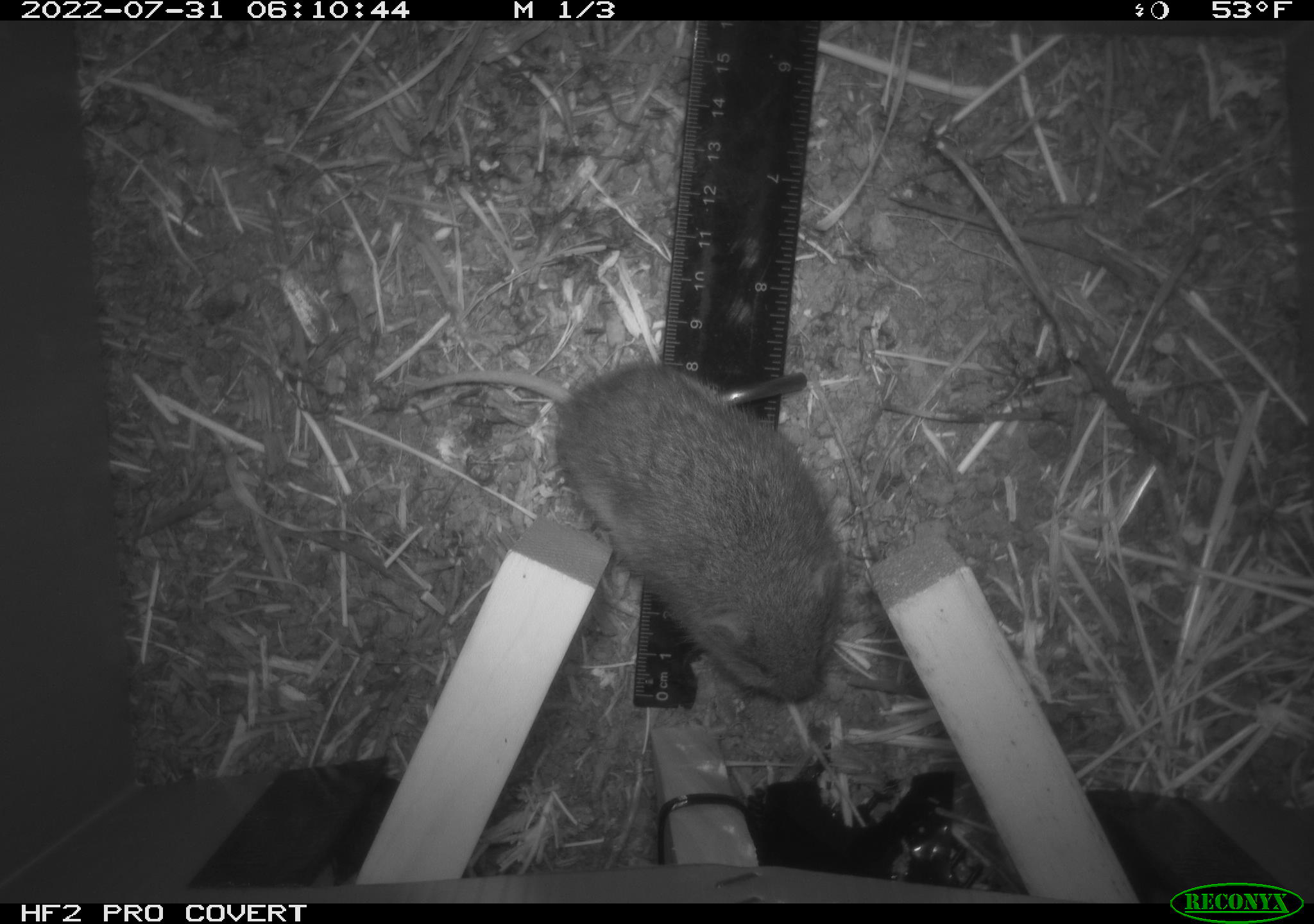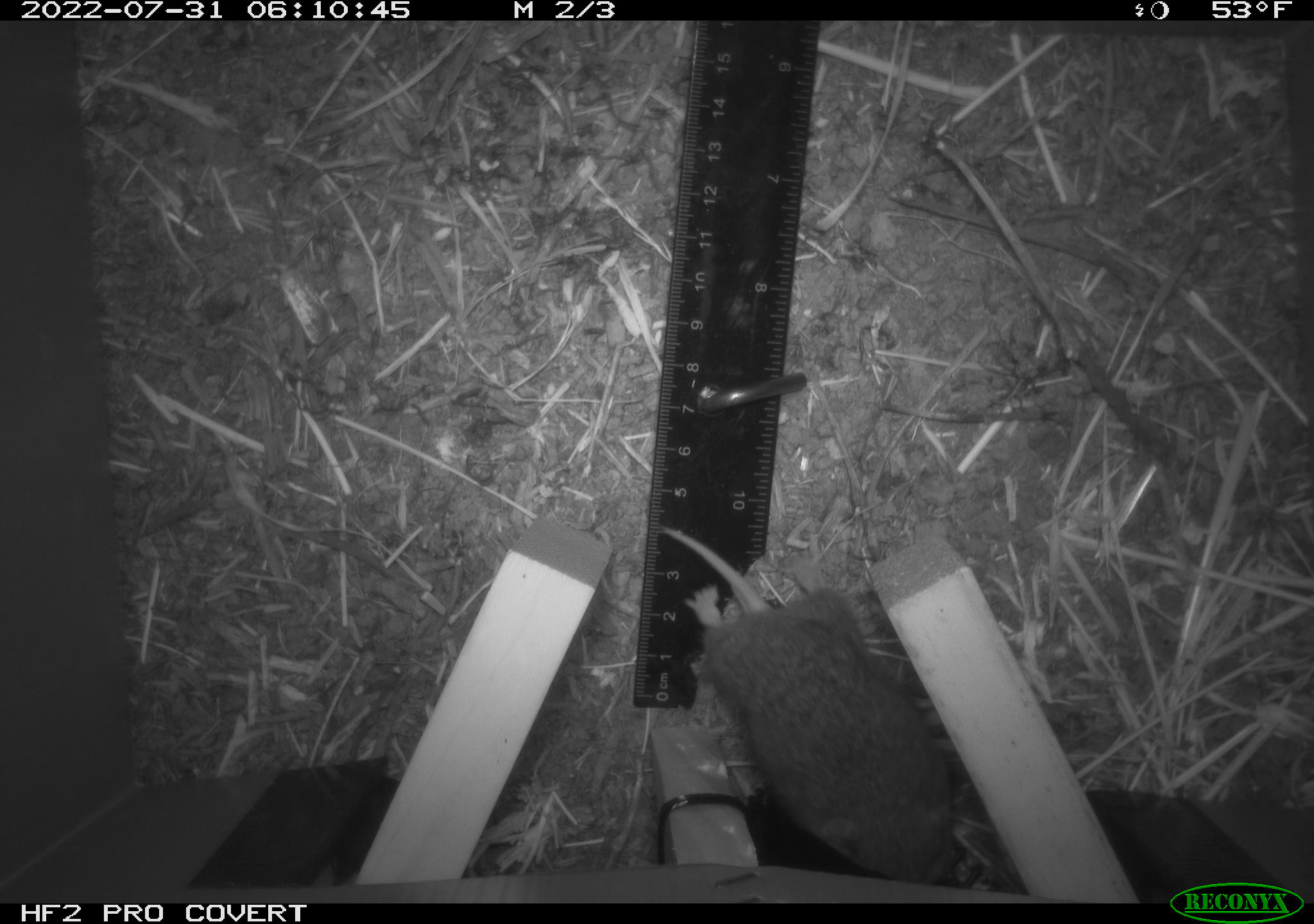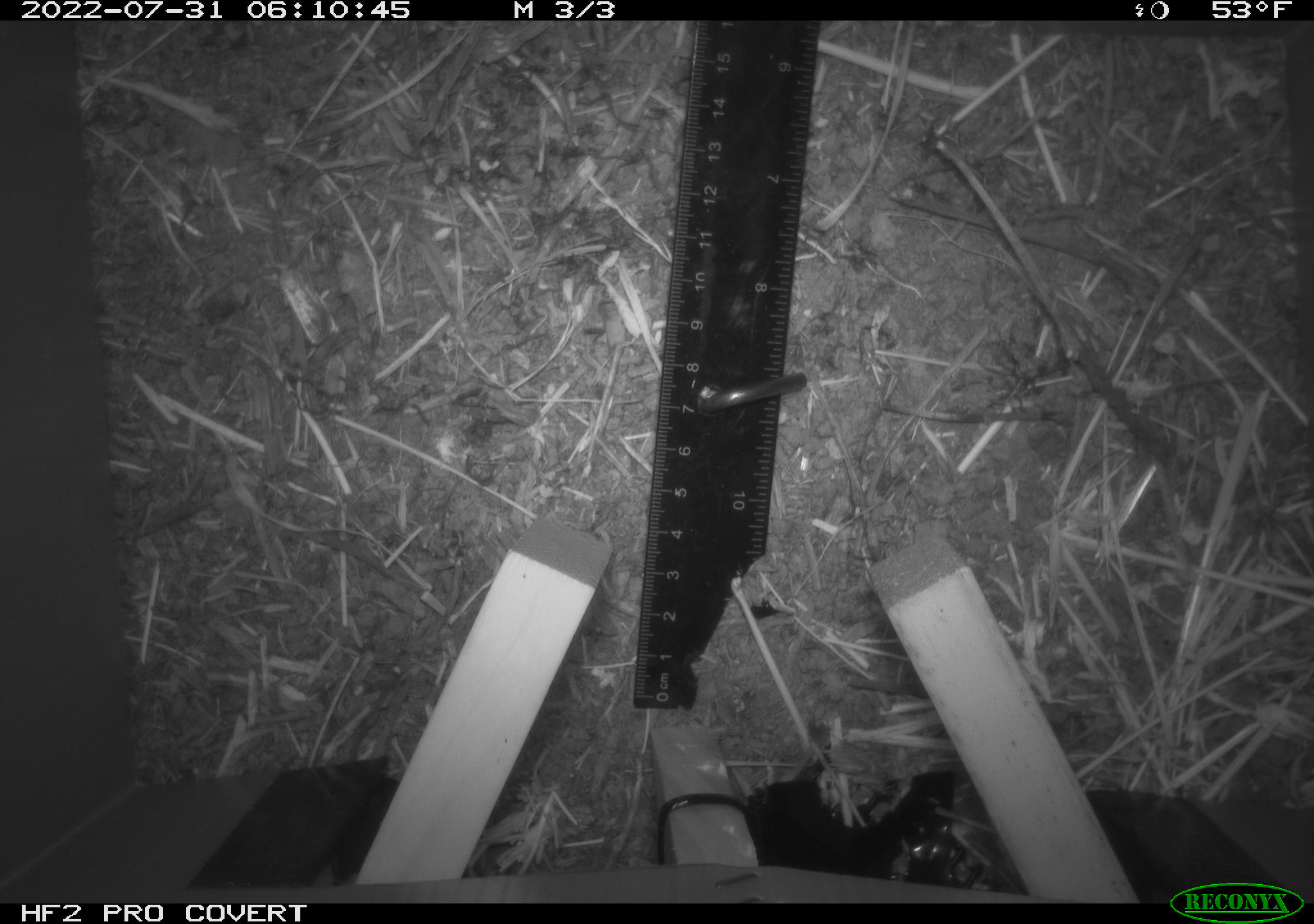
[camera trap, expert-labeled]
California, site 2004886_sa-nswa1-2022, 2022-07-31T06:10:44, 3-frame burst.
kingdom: Animalia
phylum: Chordata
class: Mammalia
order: Rodentia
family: Cricetidae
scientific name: Cricetidae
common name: hamsters, voles, lemmings, and allies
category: cricetidae family